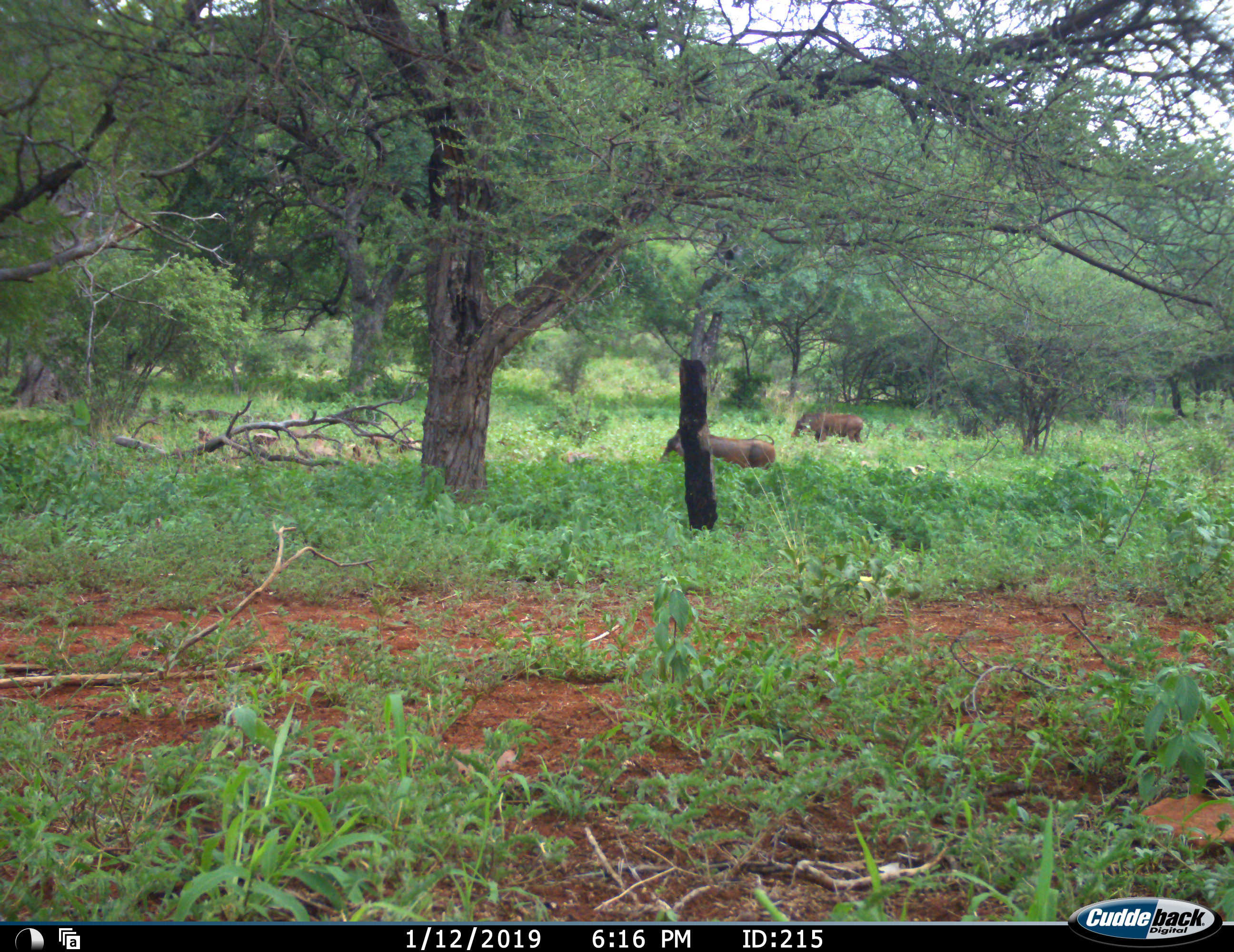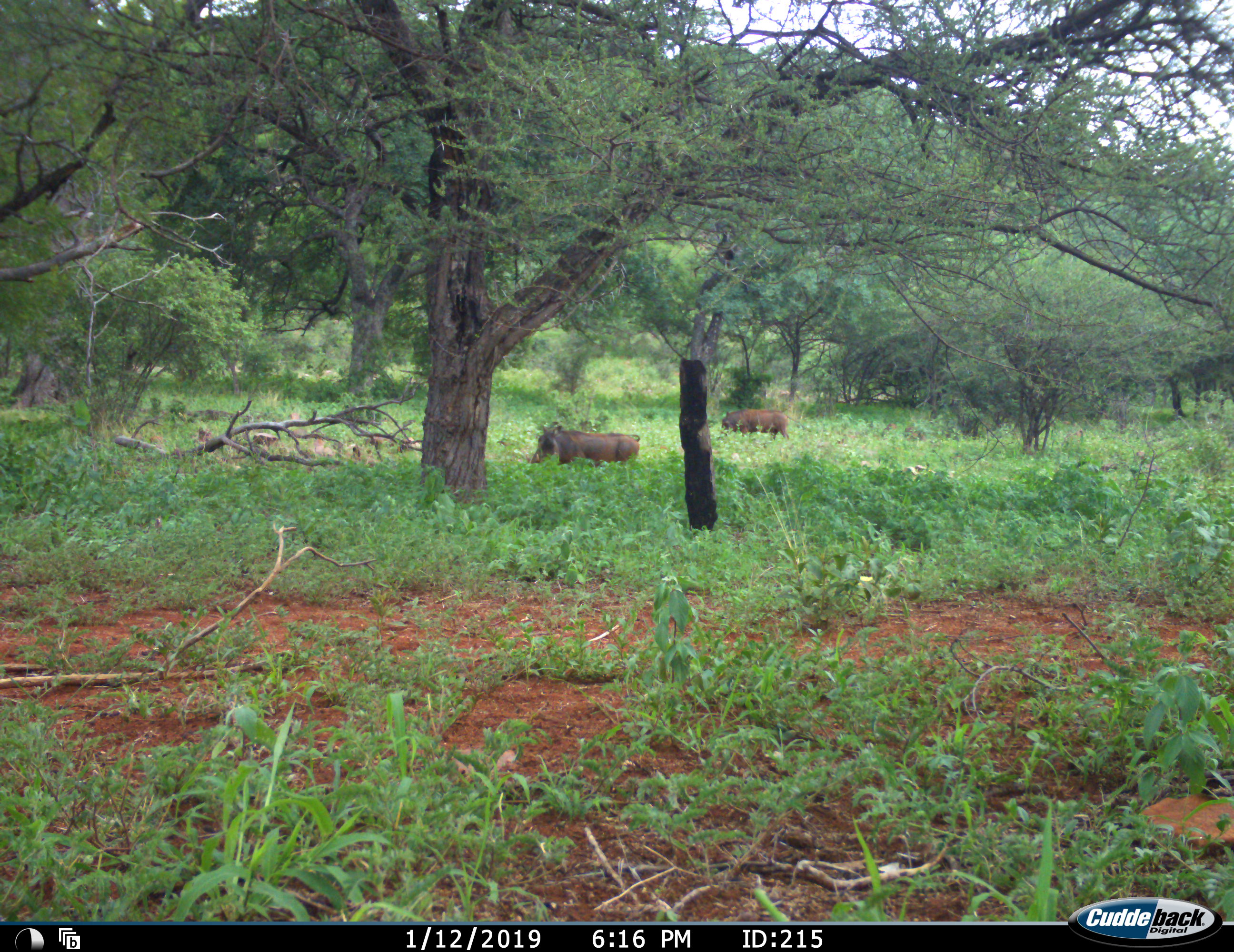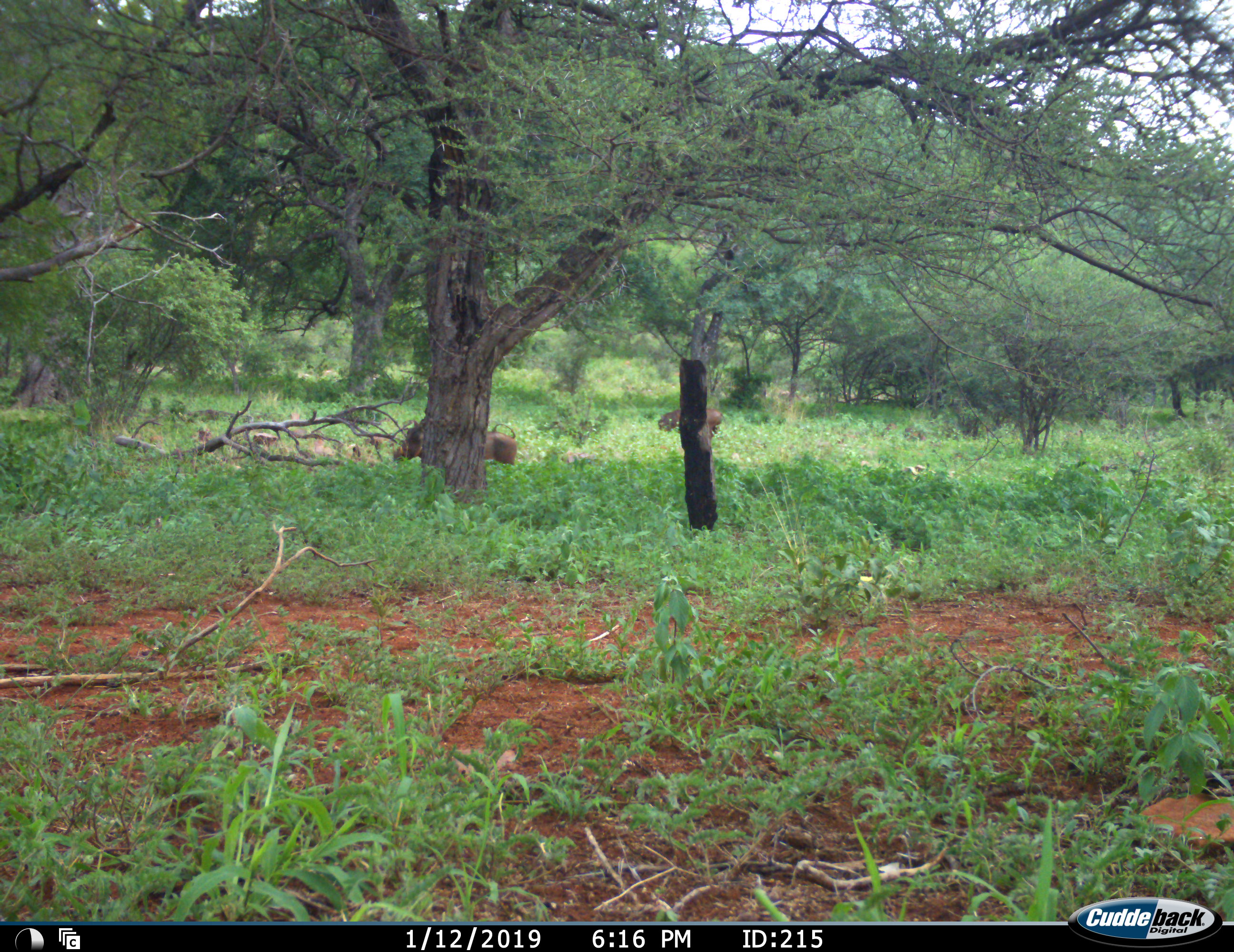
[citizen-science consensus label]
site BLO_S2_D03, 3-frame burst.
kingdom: Animalia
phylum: Chordata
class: Mammalia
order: Artiodactyla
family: Suidae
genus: Phacochoerus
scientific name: Phacochoerus africanus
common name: warthog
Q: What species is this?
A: Warthog (Phacochoerus africanus).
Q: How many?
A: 2.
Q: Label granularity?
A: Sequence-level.